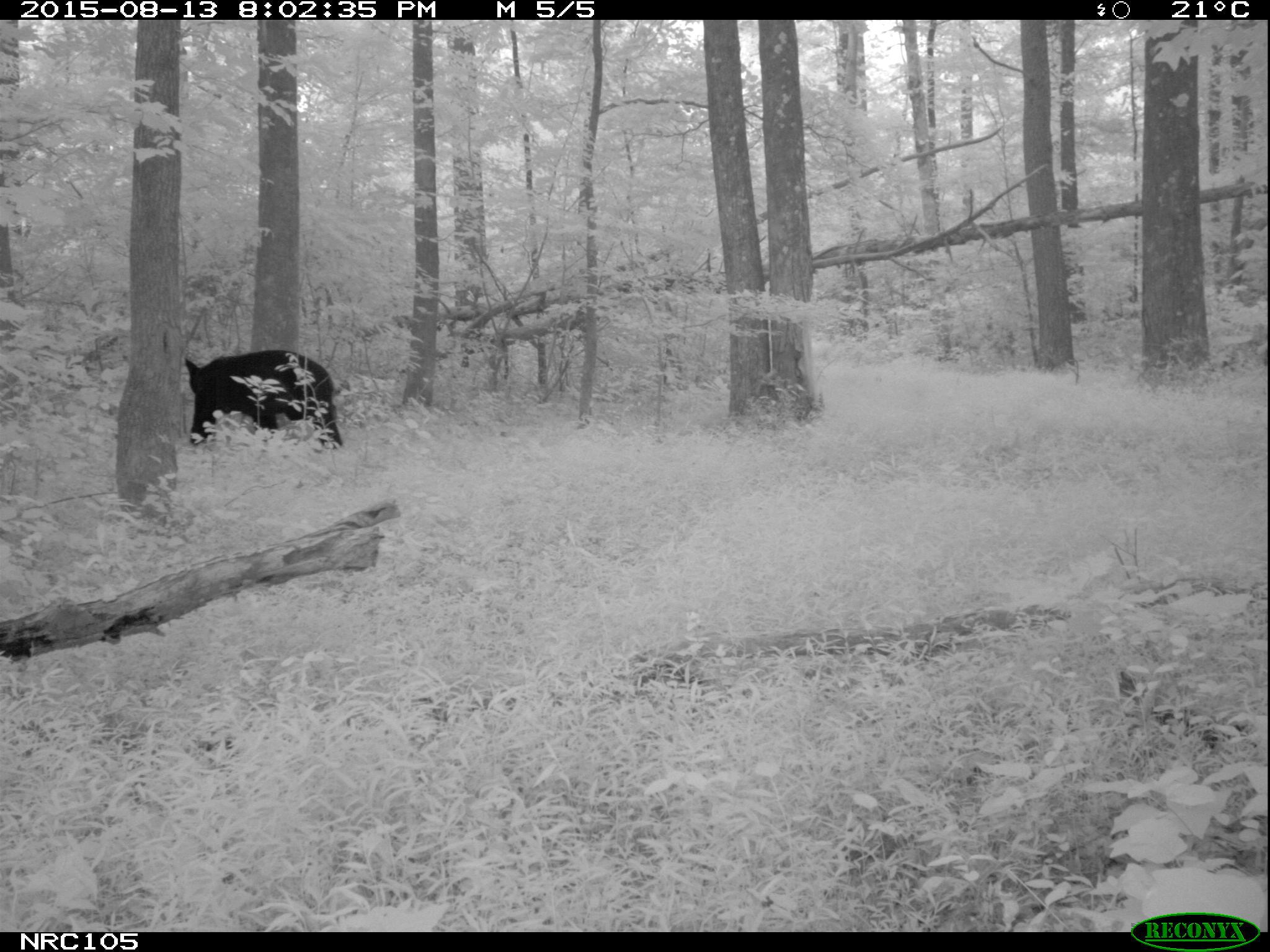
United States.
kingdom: Animalia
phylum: Chordata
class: Mammalia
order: Carnivora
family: Ursidae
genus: Ursus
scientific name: Ursus americanus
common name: american black bear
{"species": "American Black Bear (Ursus americanus)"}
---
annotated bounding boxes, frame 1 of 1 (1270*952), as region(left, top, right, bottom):
American Black Bear: region(169, 334, 347, 467)